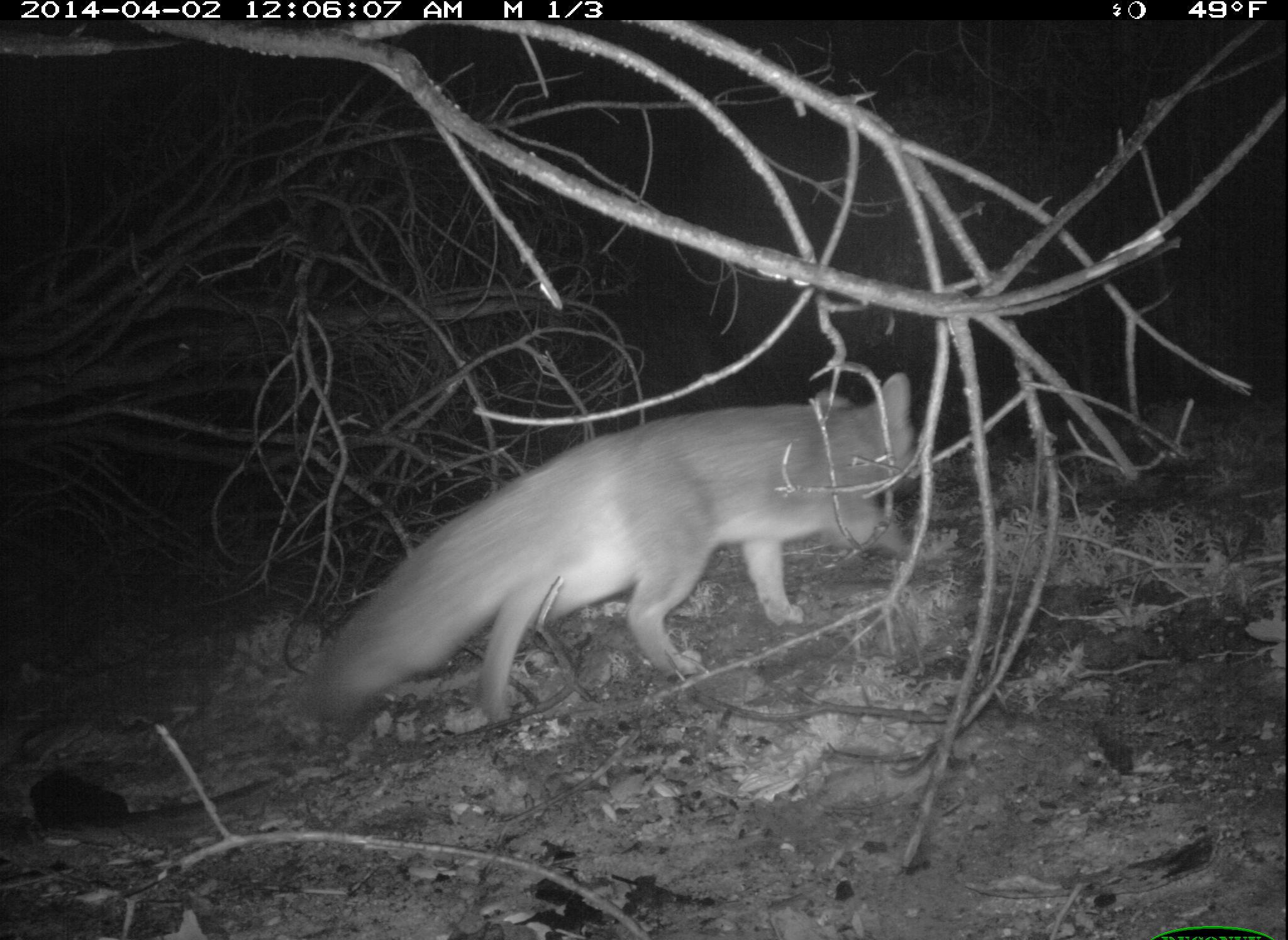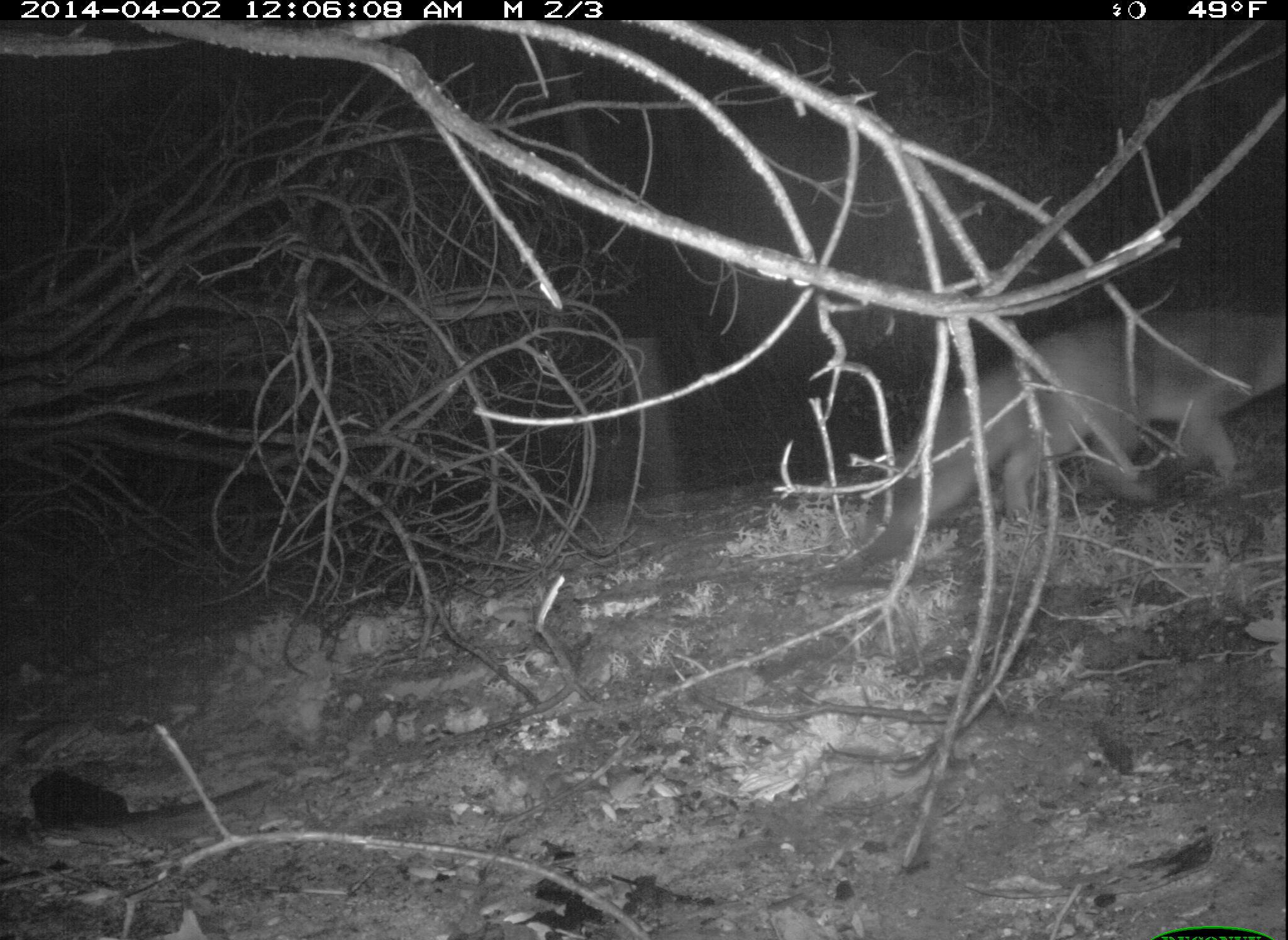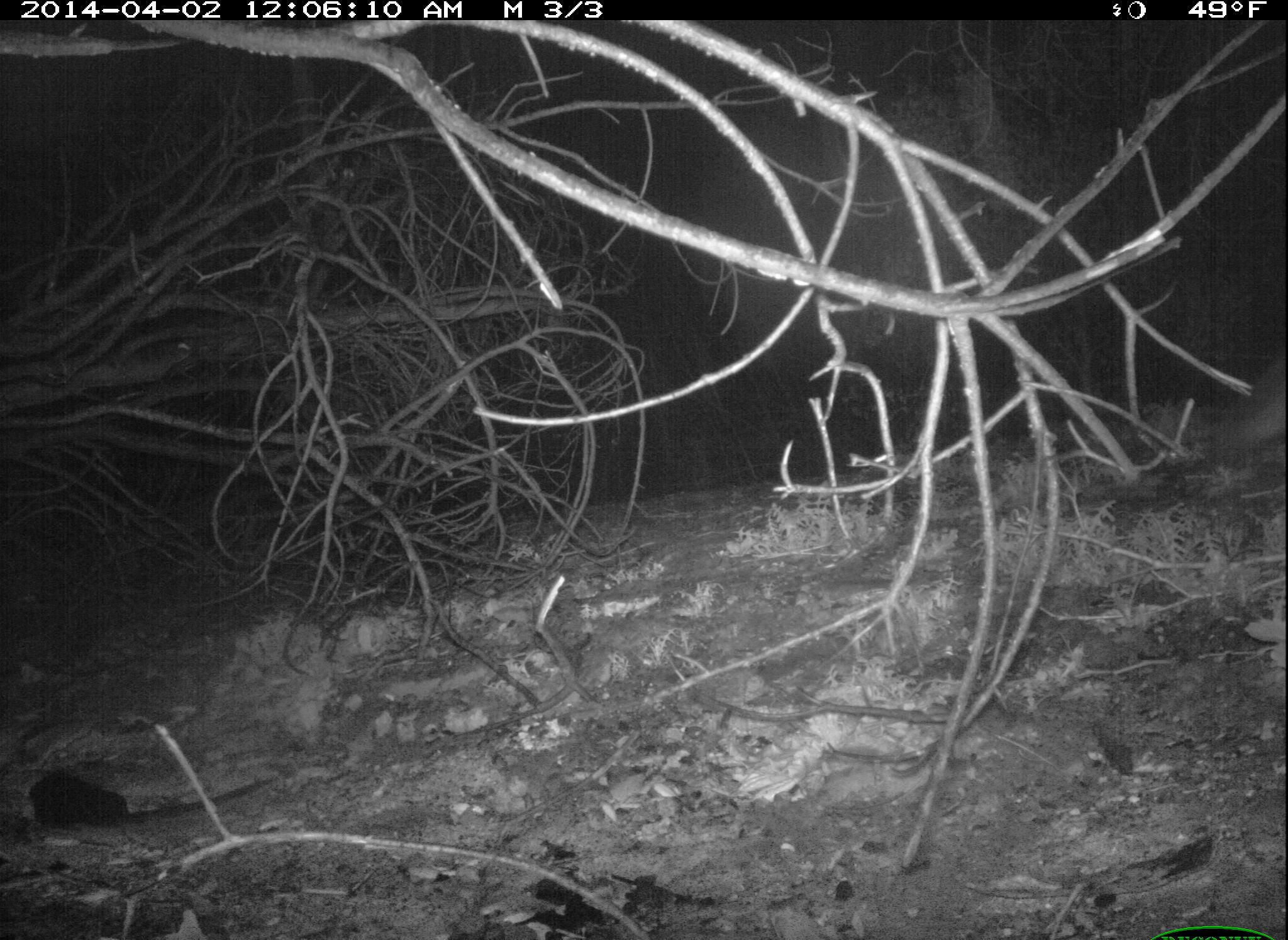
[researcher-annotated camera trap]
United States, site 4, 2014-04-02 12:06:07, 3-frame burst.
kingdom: Animalia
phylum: Chordata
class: Mammalia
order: Carnivora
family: Canidae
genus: Urocyon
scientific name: Urocyon cinereoargenteus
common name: gray fox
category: fox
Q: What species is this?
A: Fox (gray fox) (Urocyon cinereoargenteus).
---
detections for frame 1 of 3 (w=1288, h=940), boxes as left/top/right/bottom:
fox: 285/370/920/734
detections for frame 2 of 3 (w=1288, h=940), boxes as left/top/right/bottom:
fox: 880/307/1288/568; 29/770/265/834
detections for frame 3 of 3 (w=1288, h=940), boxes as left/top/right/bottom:
fox: 28/769/274/837; 1224/362/1288/447